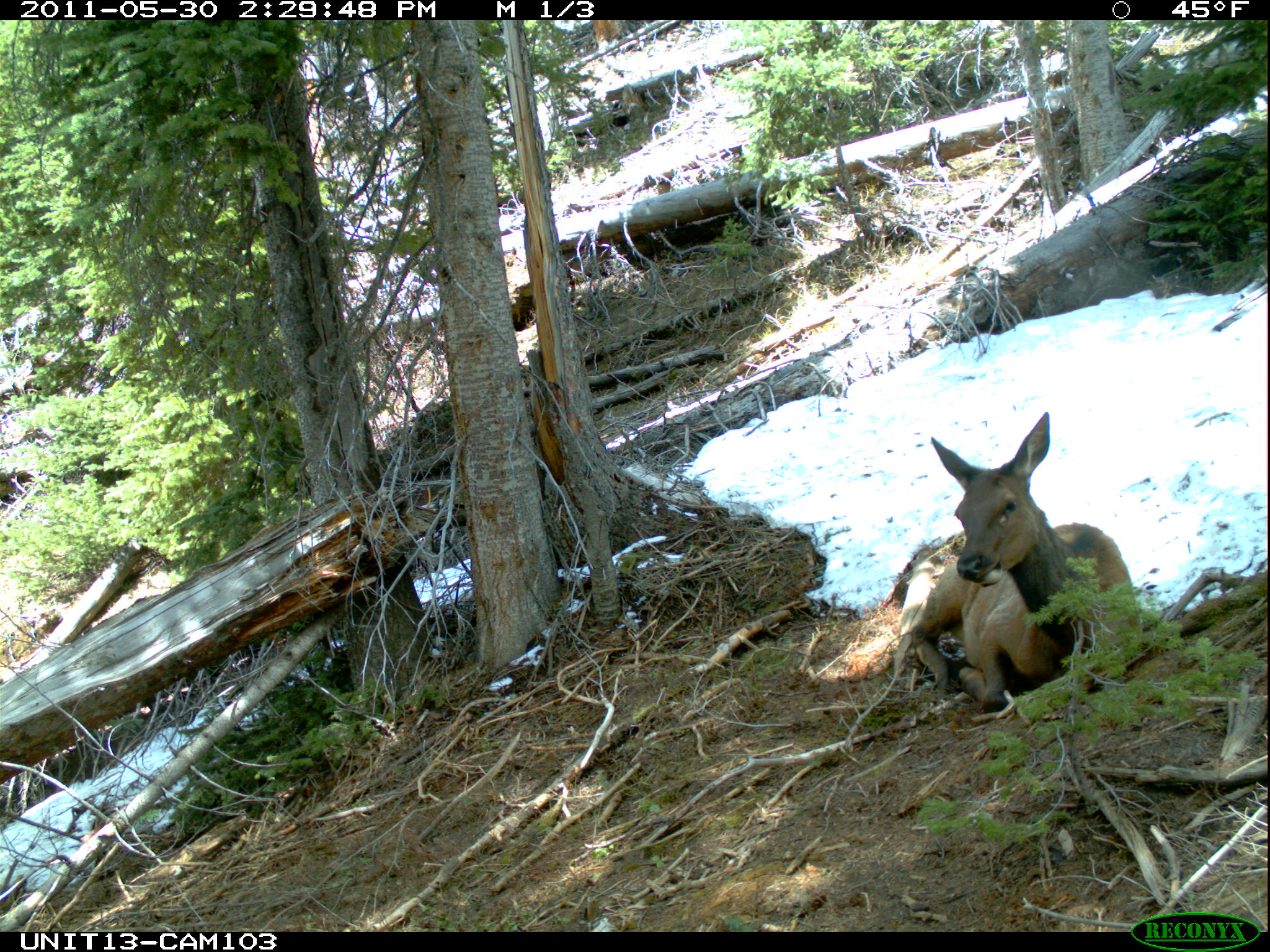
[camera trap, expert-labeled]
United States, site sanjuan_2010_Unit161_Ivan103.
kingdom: Animalia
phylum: Chordata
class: Mammalia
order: Artiodactyla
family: Cervidae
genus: Cervus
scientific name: Cervus elaphus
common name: red deer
Cervus elaphus (red deer).